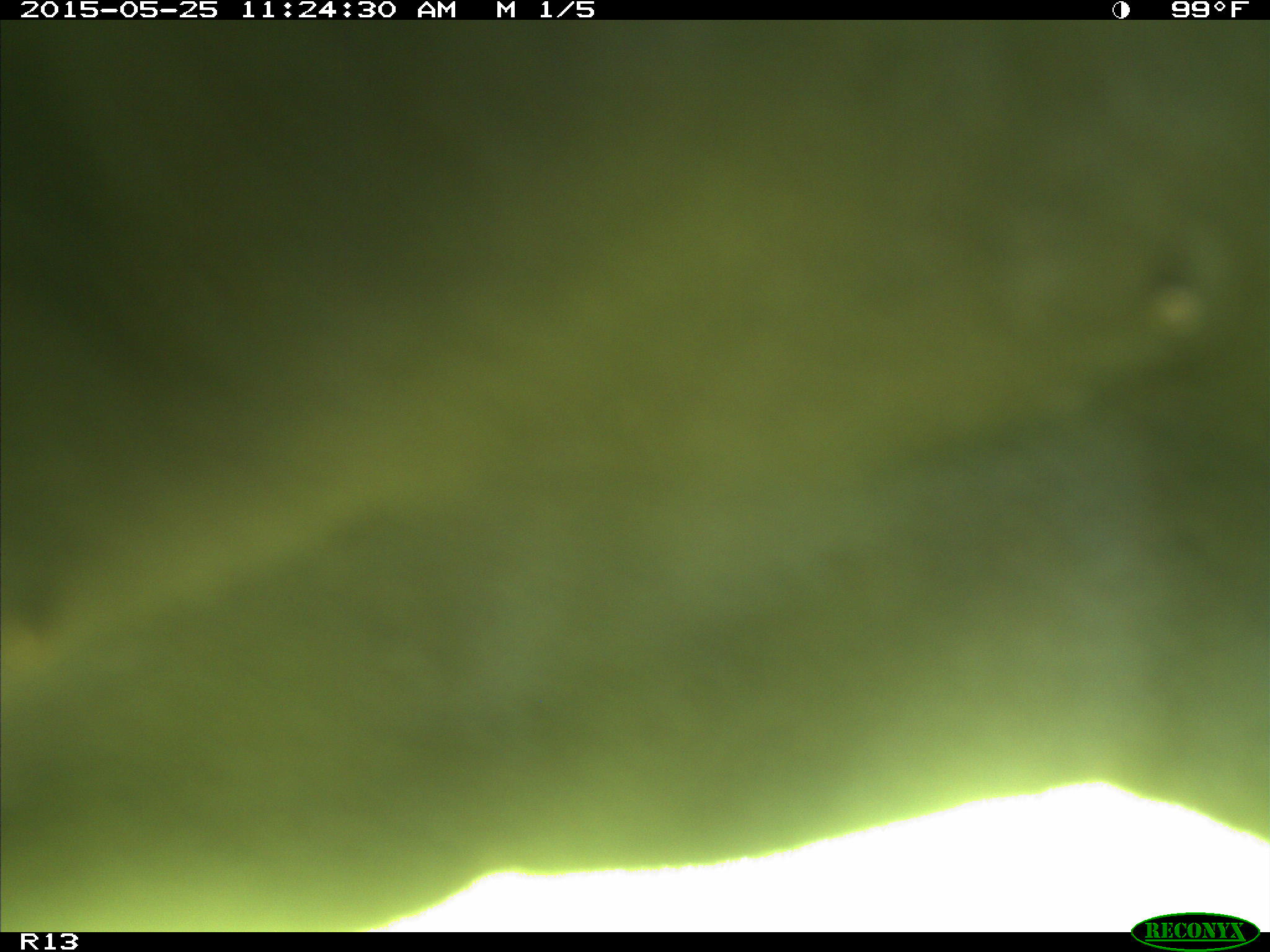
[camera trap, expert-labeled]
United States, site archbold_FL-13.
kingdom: Animalia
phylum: Chordata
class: Mammalia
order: Artiodactyla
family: Bovidae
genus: Bos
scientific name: Bos taurus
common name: domestic cow